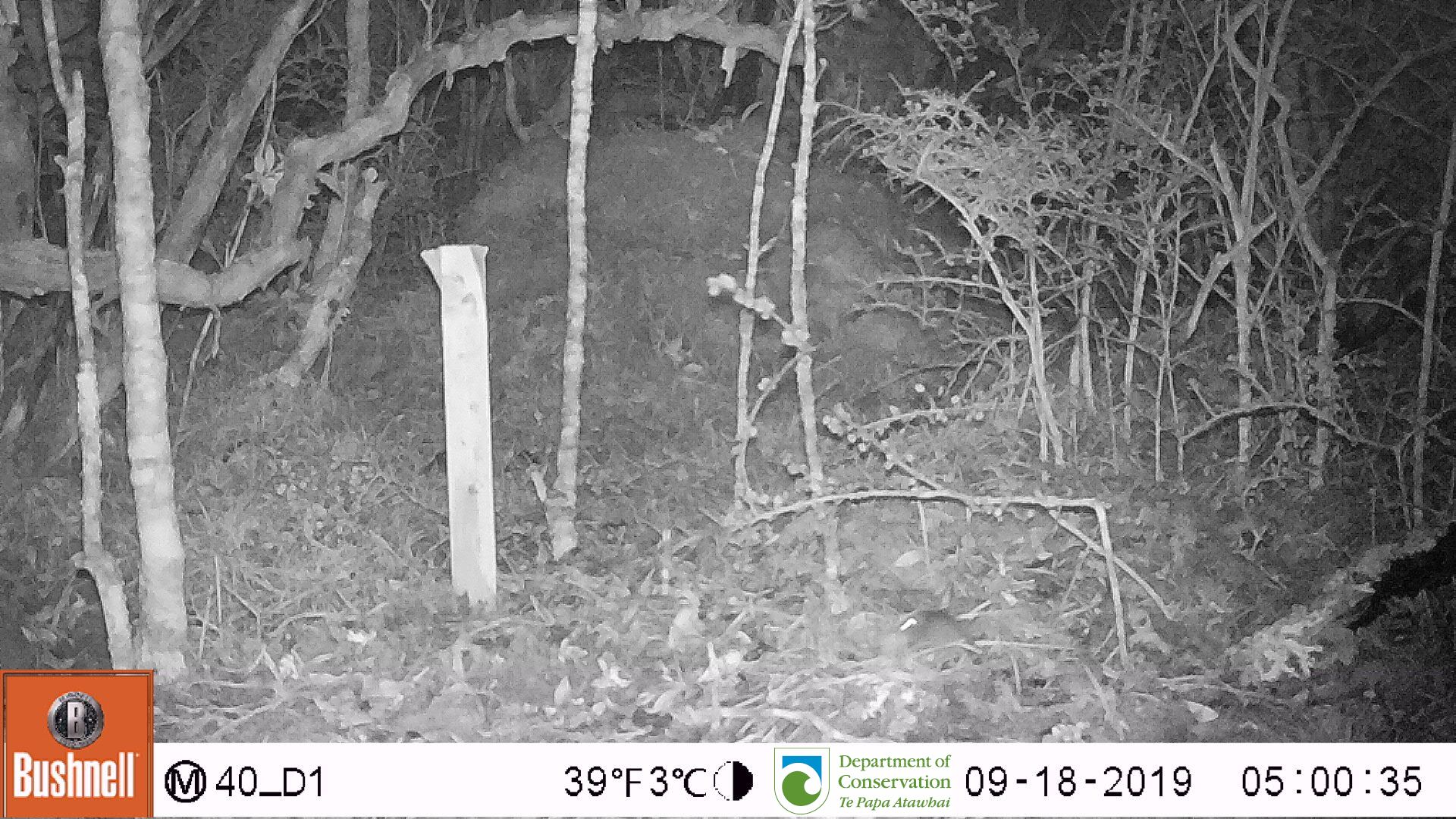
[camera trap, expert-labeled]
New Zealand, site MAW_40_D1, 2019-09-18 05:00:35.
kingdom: Animalia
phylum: Chordata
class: Mammalia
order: Rodentia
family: Muridae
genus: Mus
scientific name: Mus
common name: mouse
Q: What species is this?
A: Mouse (Mus).